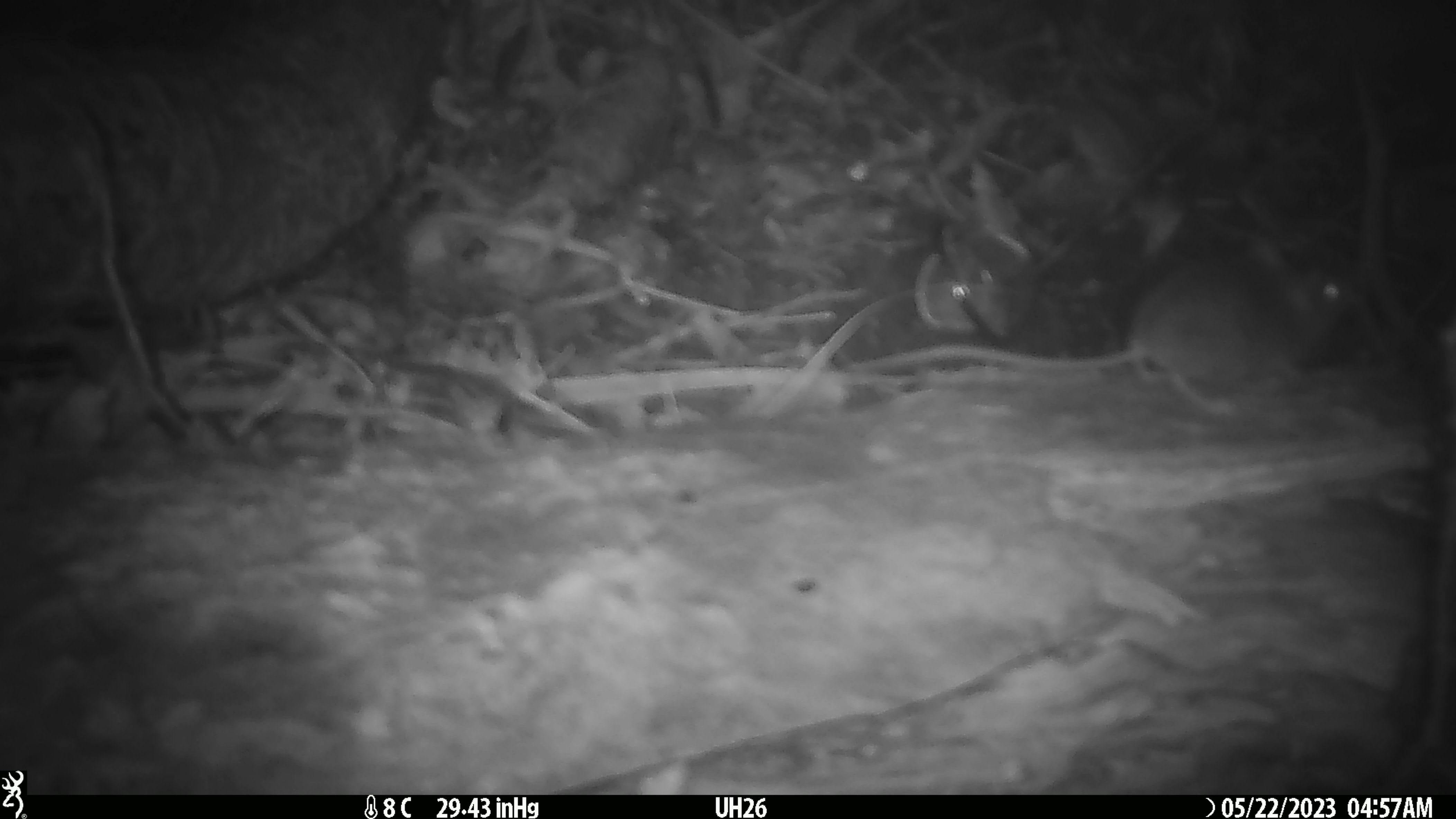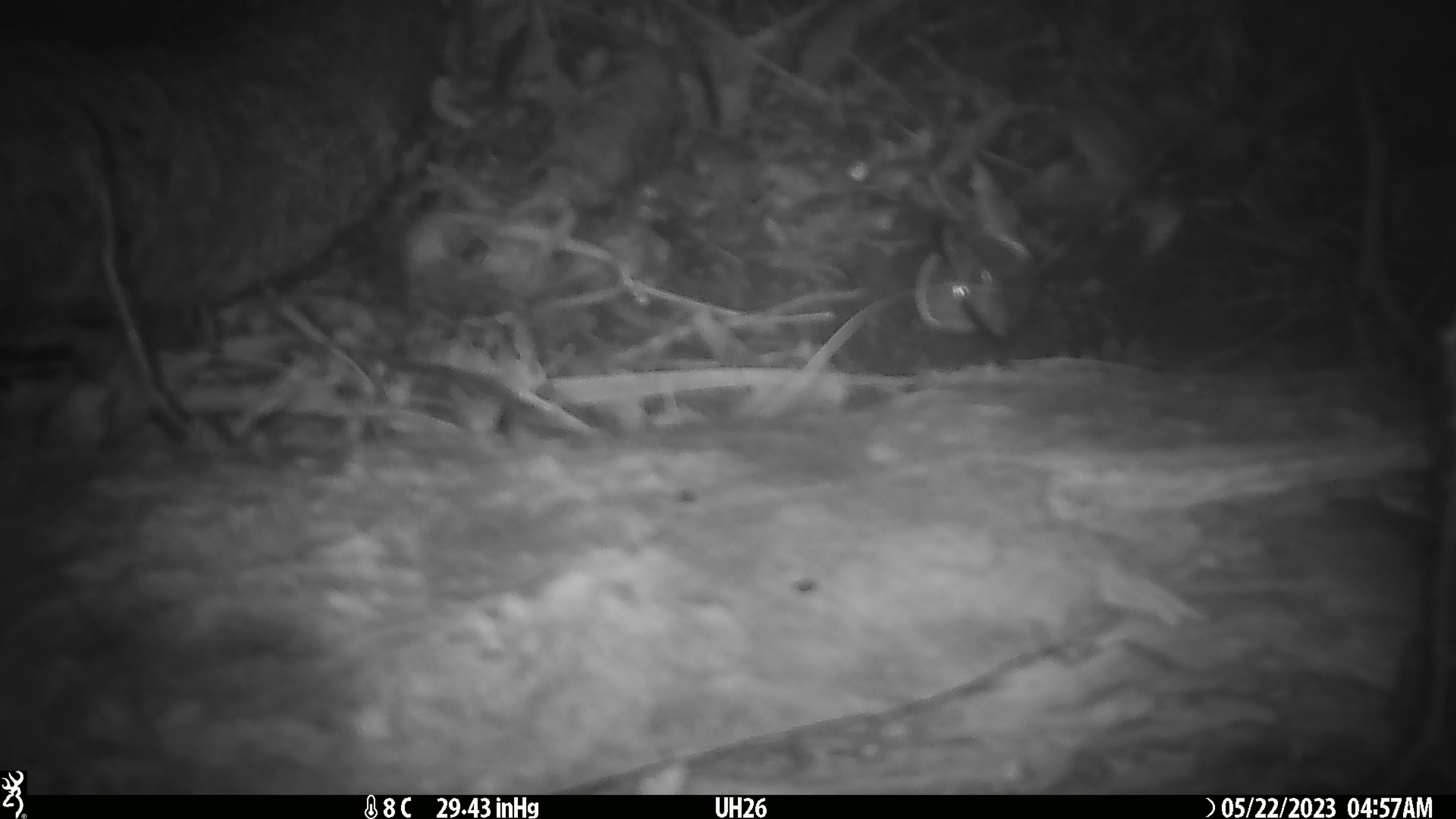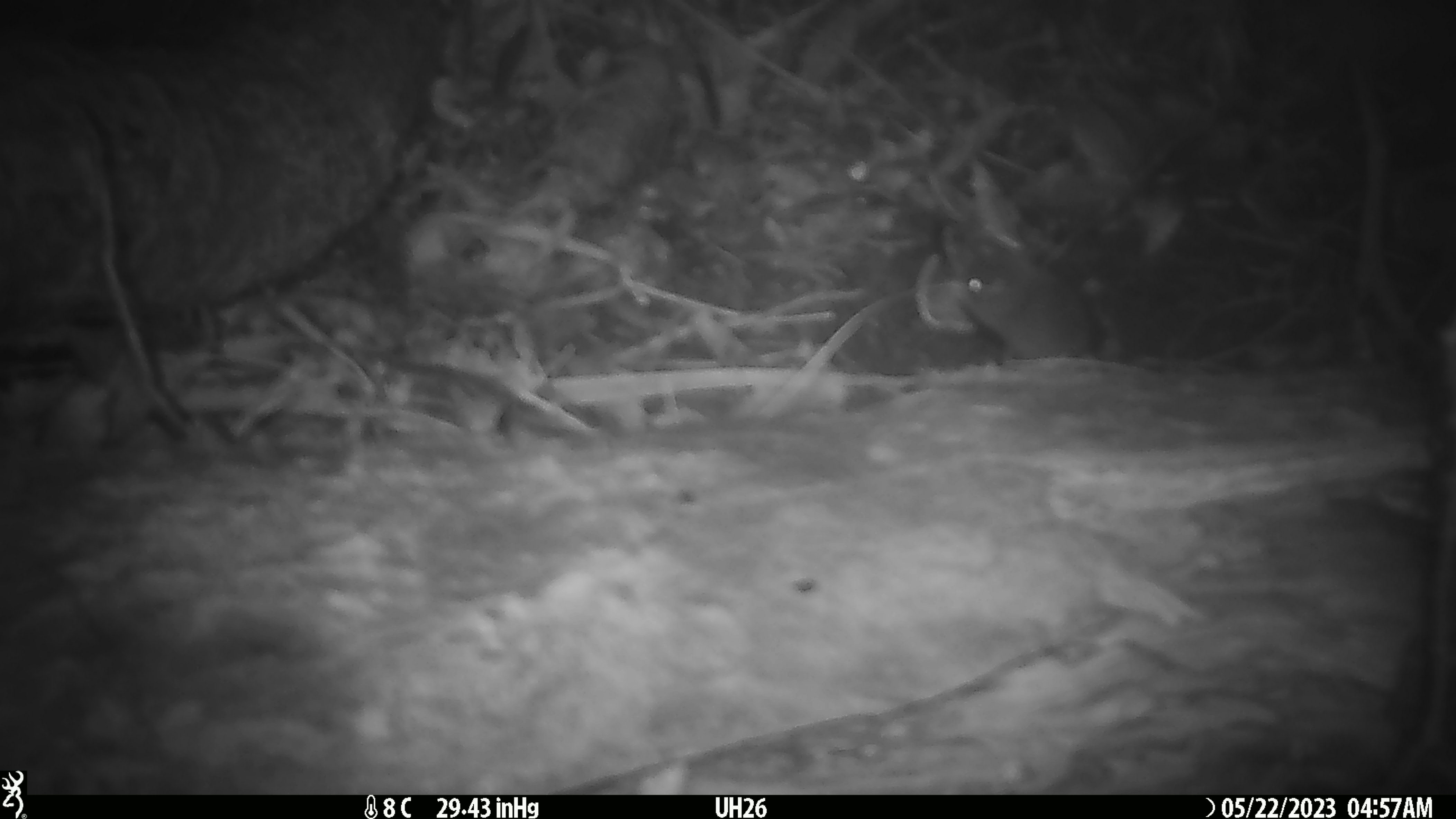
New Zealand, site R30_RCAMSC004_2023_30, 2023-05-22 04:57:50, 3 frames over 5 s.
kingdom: Animalia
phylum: Chordata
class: Mammalia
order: Rodentia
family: Muridae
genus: Mus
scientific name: Mus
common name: mouse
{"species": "mouse (Mus)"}